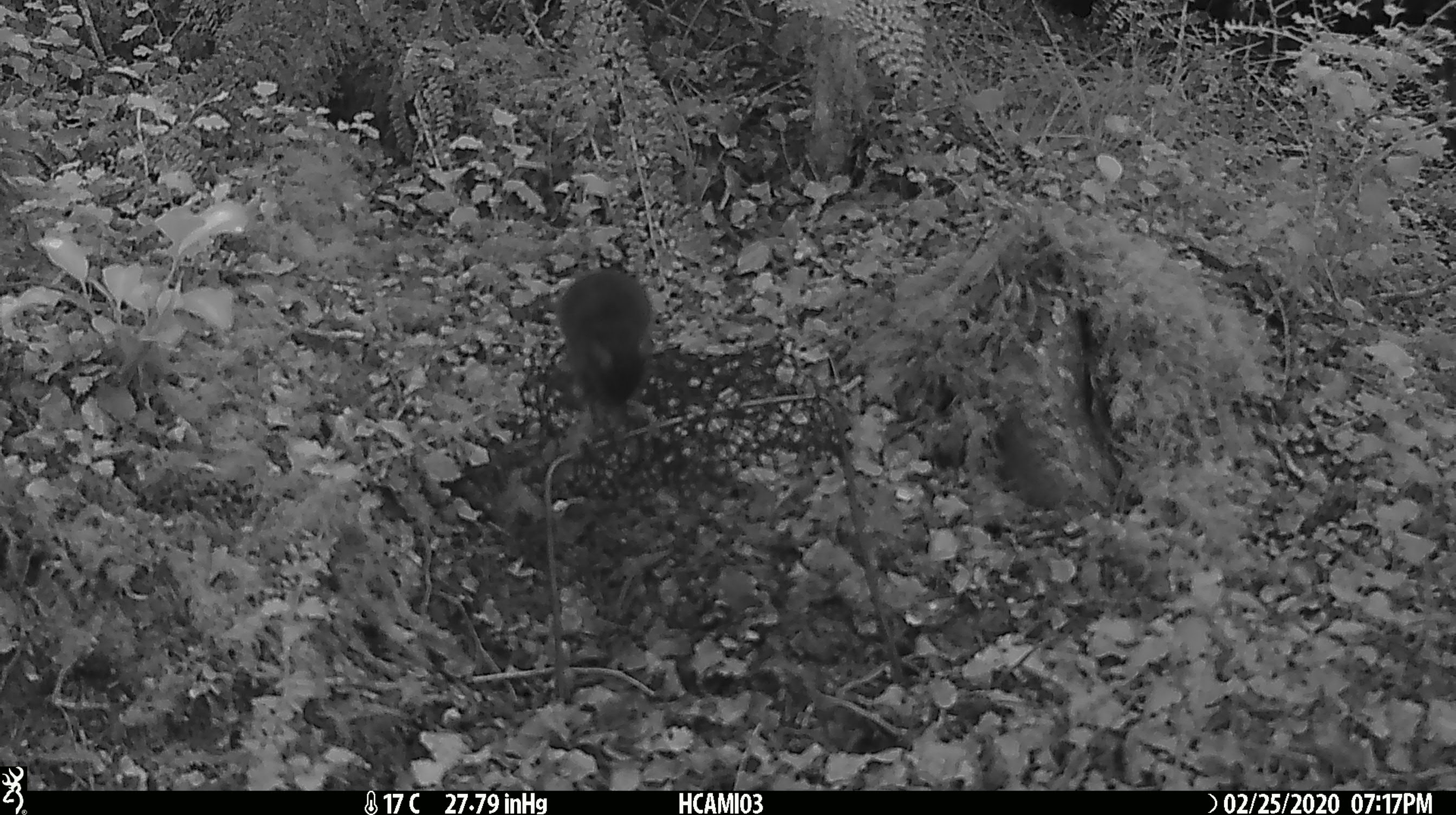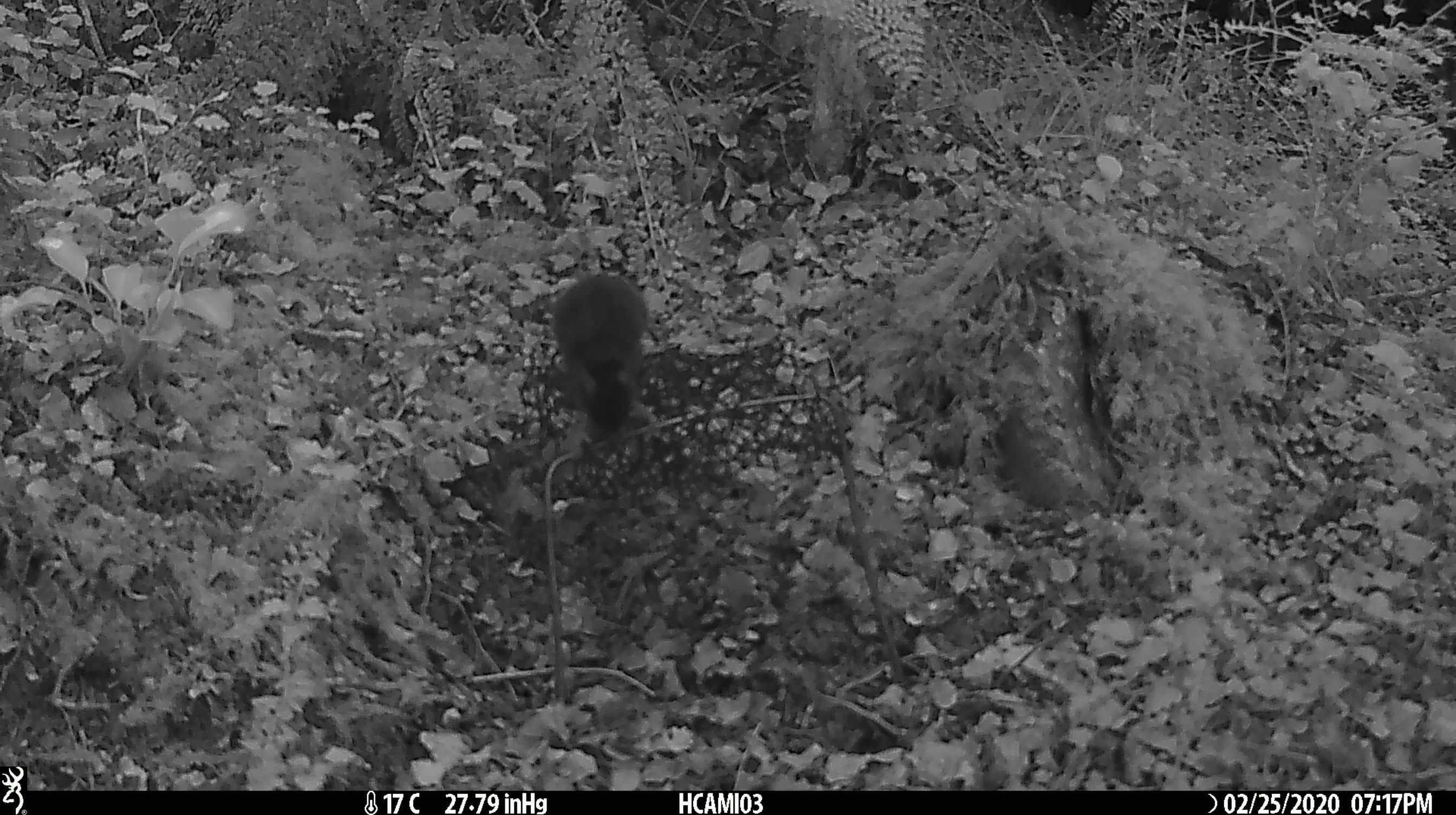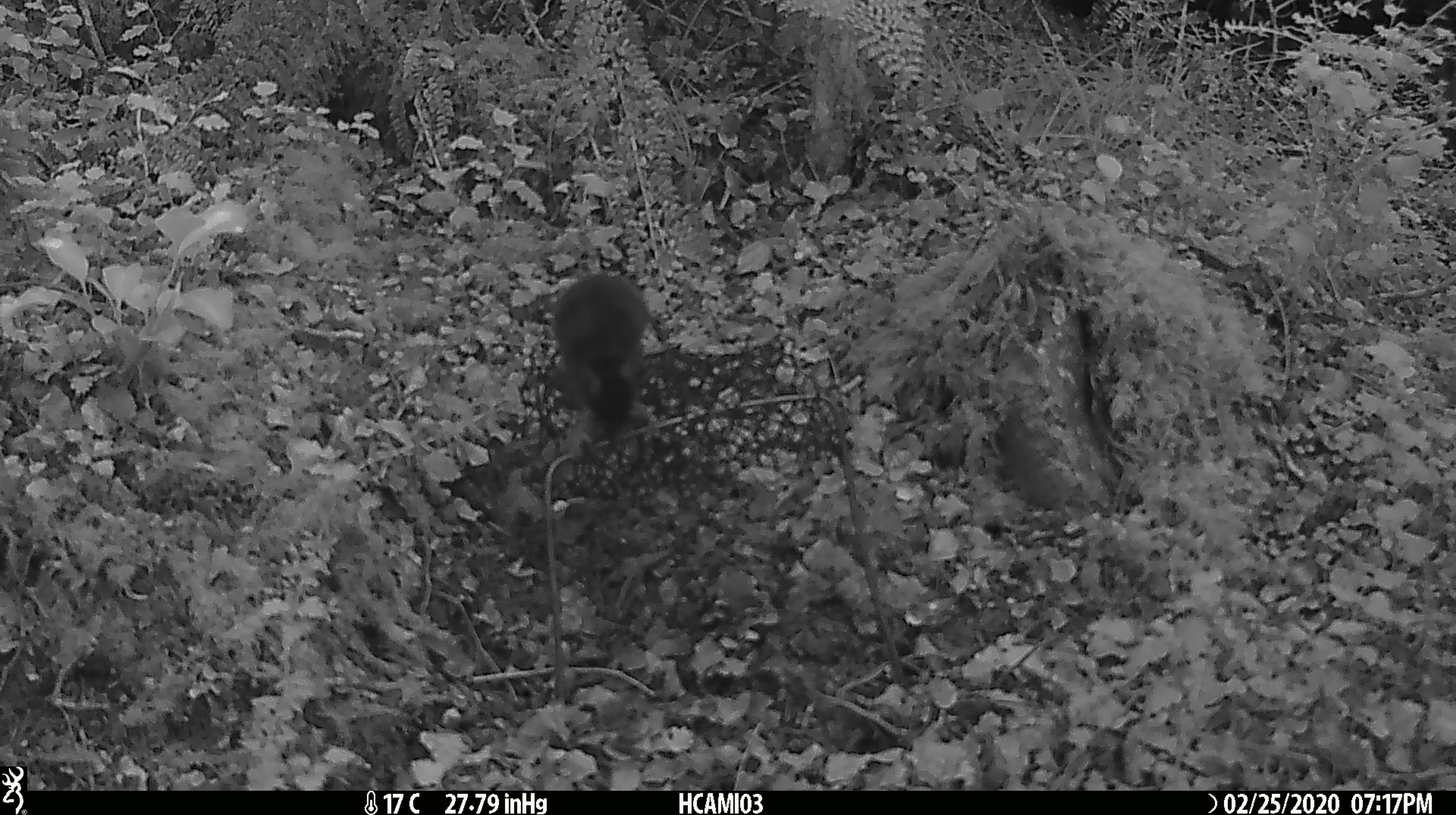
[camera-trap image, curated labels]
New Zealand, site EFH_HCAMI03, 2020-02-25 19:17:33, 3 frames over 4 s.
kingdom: Animalia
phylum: Chordata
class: Mammalia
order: Rodentia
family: Muridae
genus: Mus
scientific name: Mus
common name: mouse